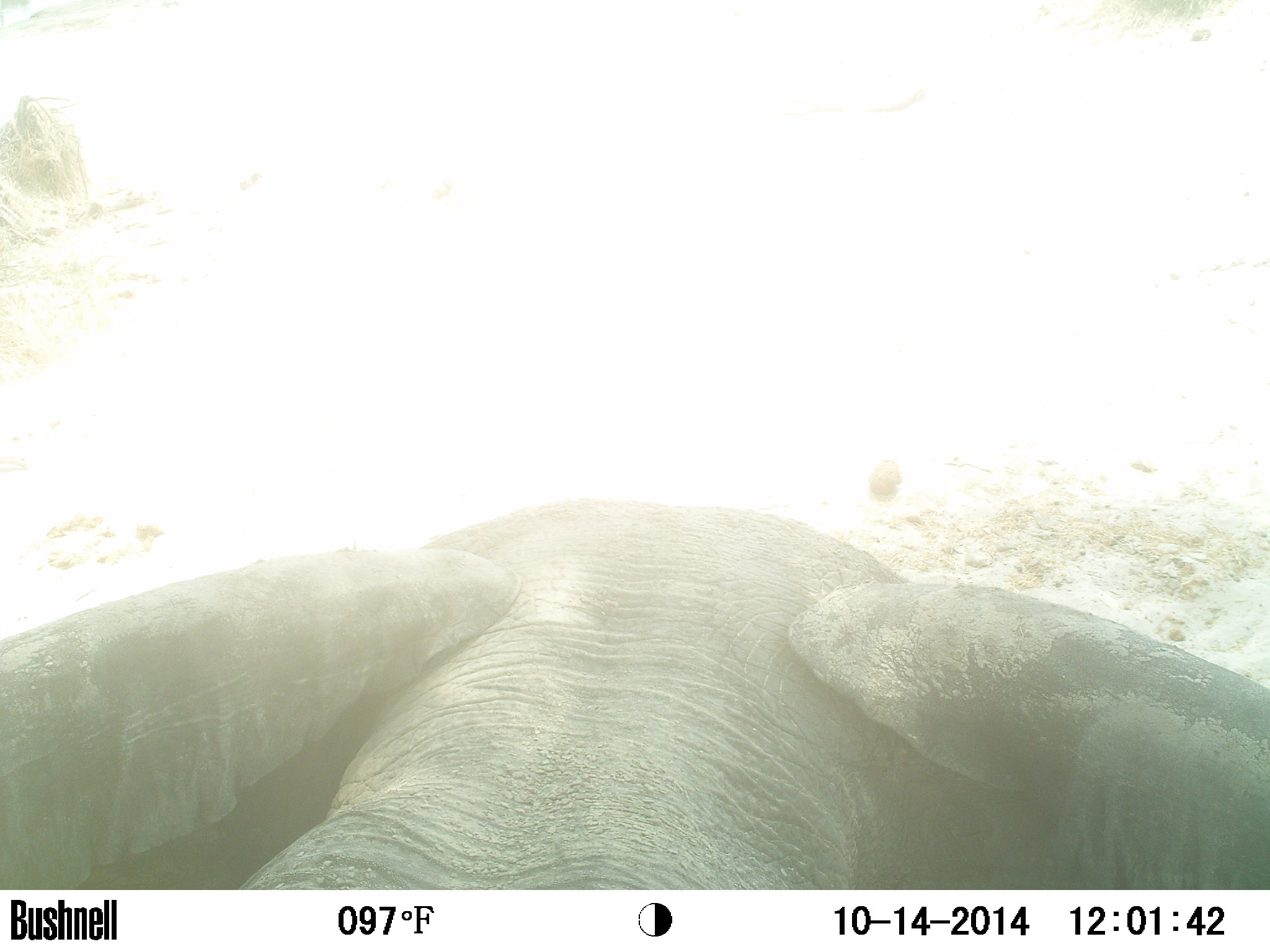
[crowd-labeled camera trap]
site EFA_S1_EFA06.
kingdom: Animalia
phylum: Chordata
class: Mammalia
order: Proboscidea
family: Elephantidae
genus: Loxodonta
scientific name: Loxodonta africana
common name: african bush elephant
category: elephant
Elephant (african bush elephant) (Loxodonta africana), count 1. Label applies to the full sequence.